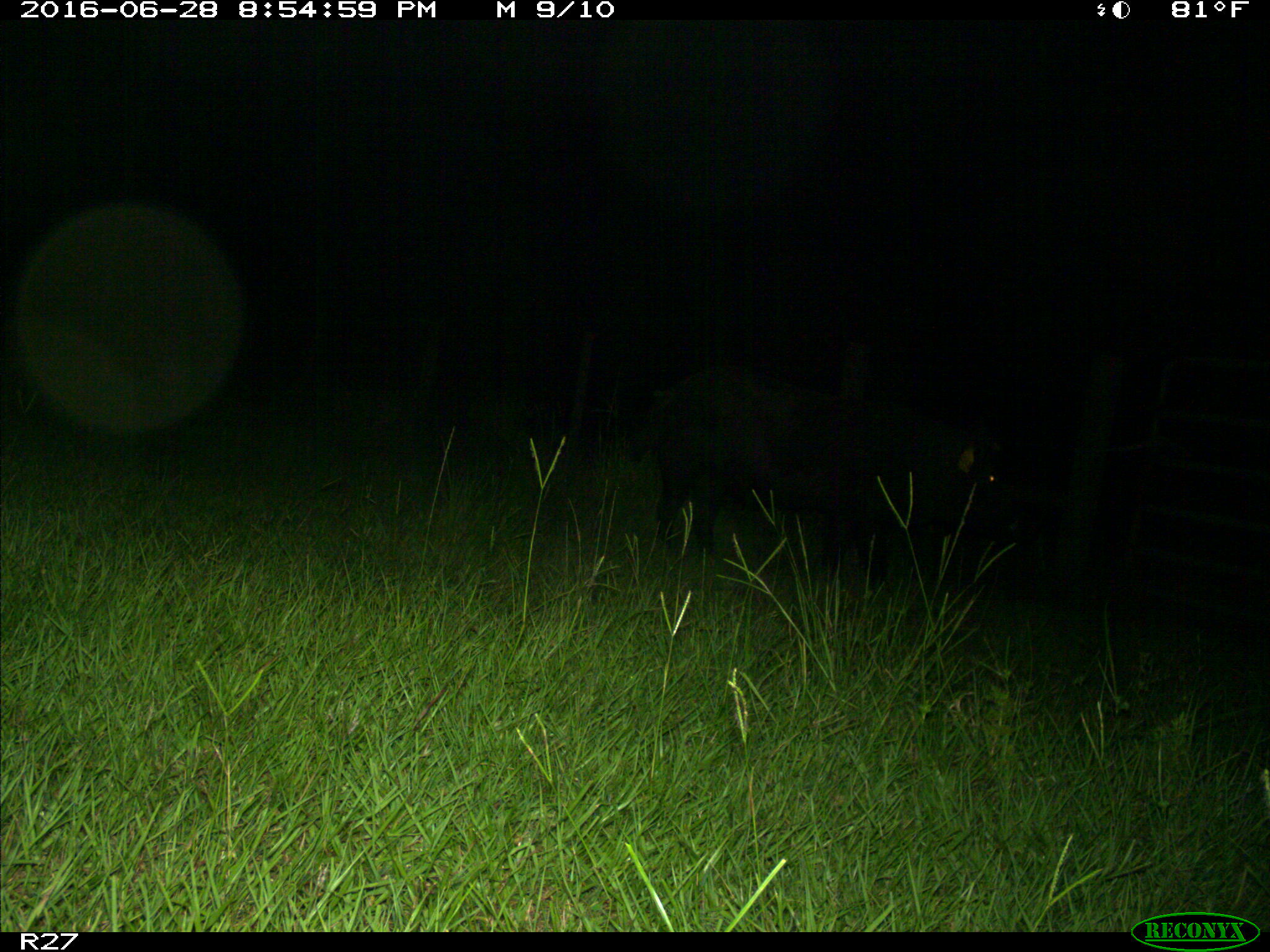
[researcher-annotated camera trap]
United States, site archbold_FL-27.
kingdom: Animalia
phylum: Chordata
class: Mammalia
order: Artiodactyla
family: Suidae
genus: Sus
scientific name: Sus scrofa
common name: wild boar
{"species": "Sus scrofa (wild boar)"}